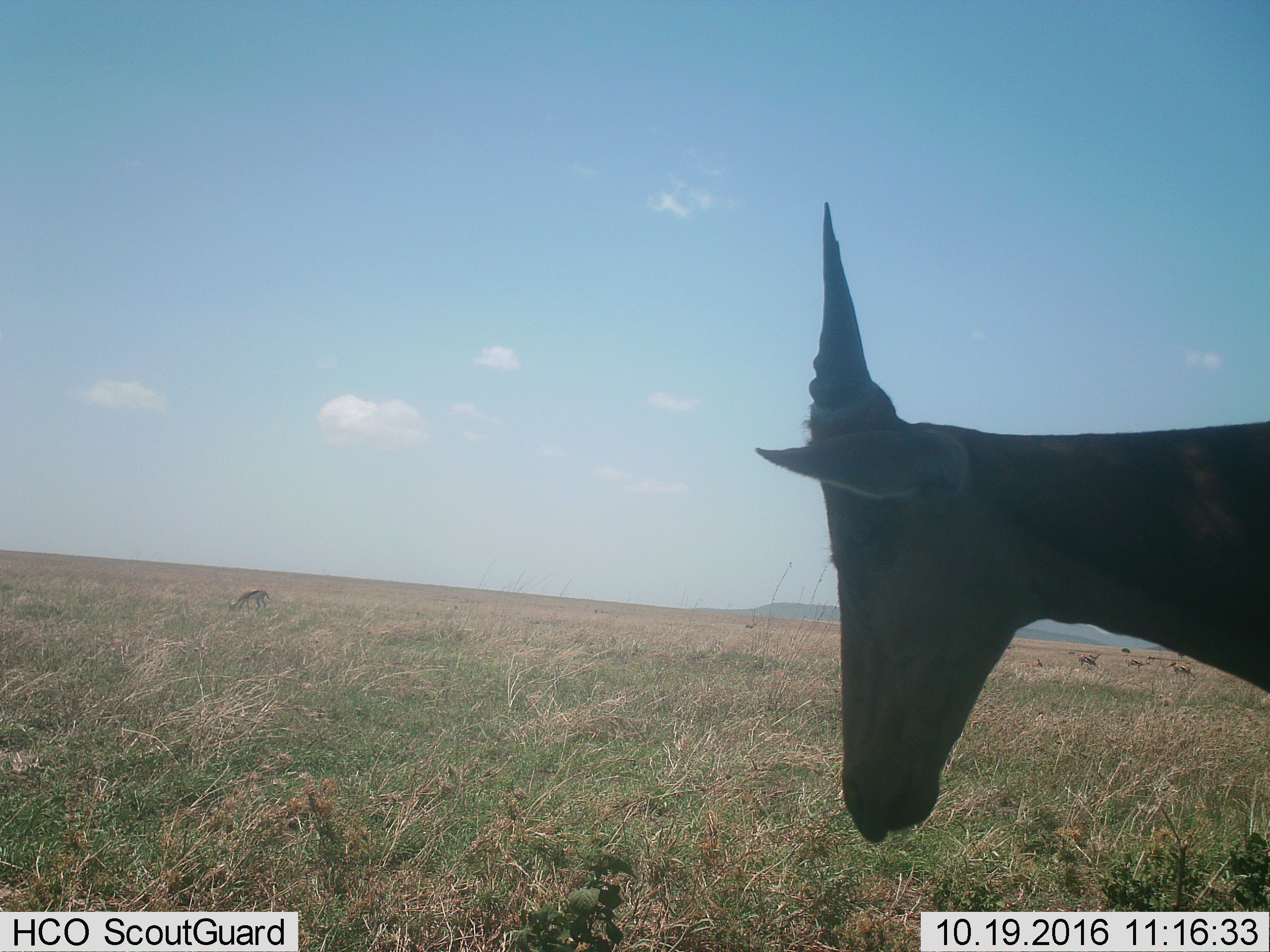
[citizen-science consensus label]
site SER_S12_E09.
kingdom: Animalia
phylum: Chordata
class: Mammalia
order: Artiodactyla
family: Bovidae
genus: Alcelaphus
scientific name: Alcelaphus buselaphus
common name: hartebeest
Hartebeest (Alcelaphus buselaphus), count 1. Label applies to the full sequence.